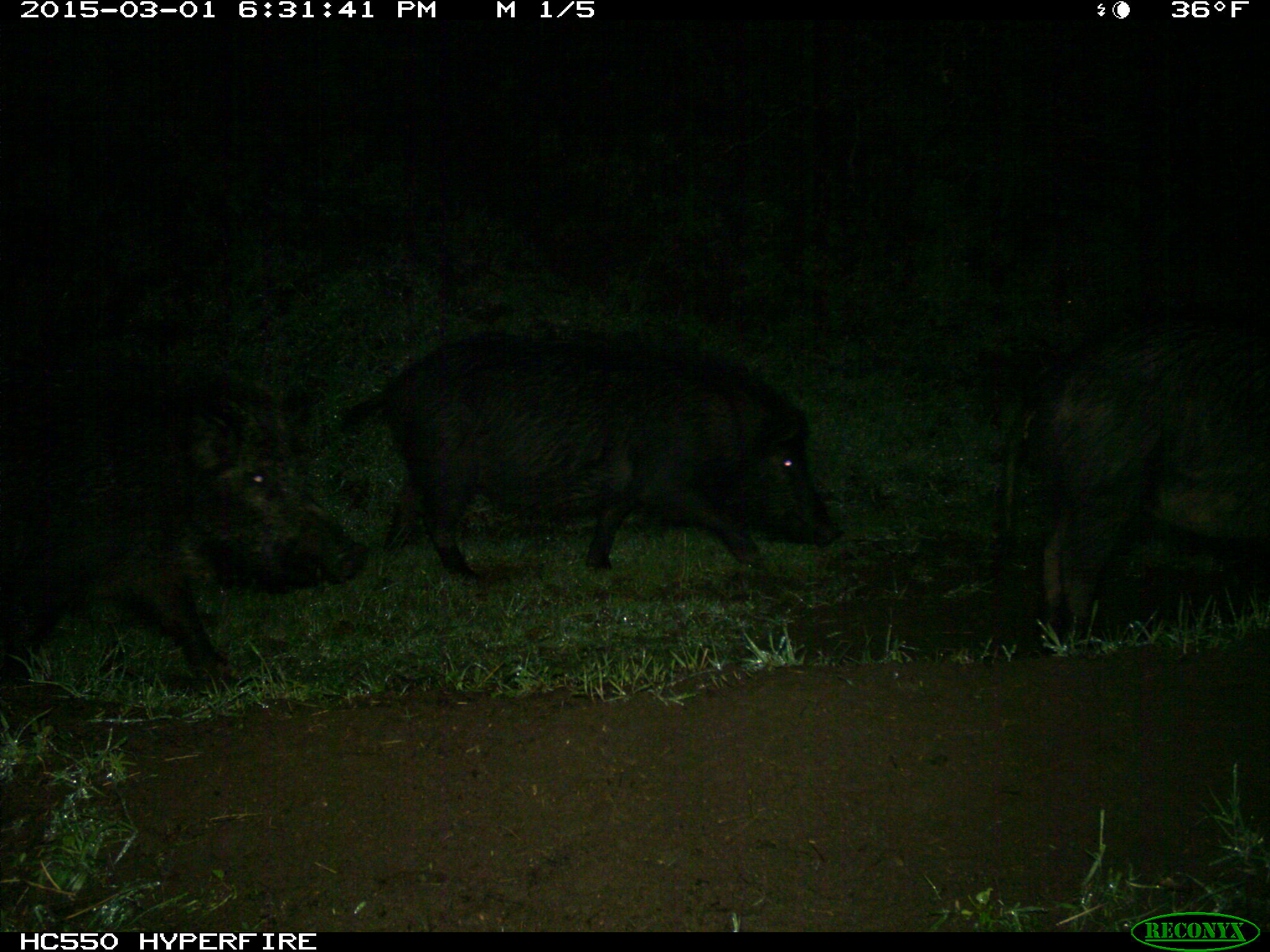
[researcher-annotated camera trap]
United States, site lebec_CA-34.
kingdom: Animalia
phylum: Chordata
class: Mammalia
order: Artiodactyla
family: Suidae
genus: Sus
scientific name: Sus scrofa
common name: wild boar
Sus scrofa (wild boar).